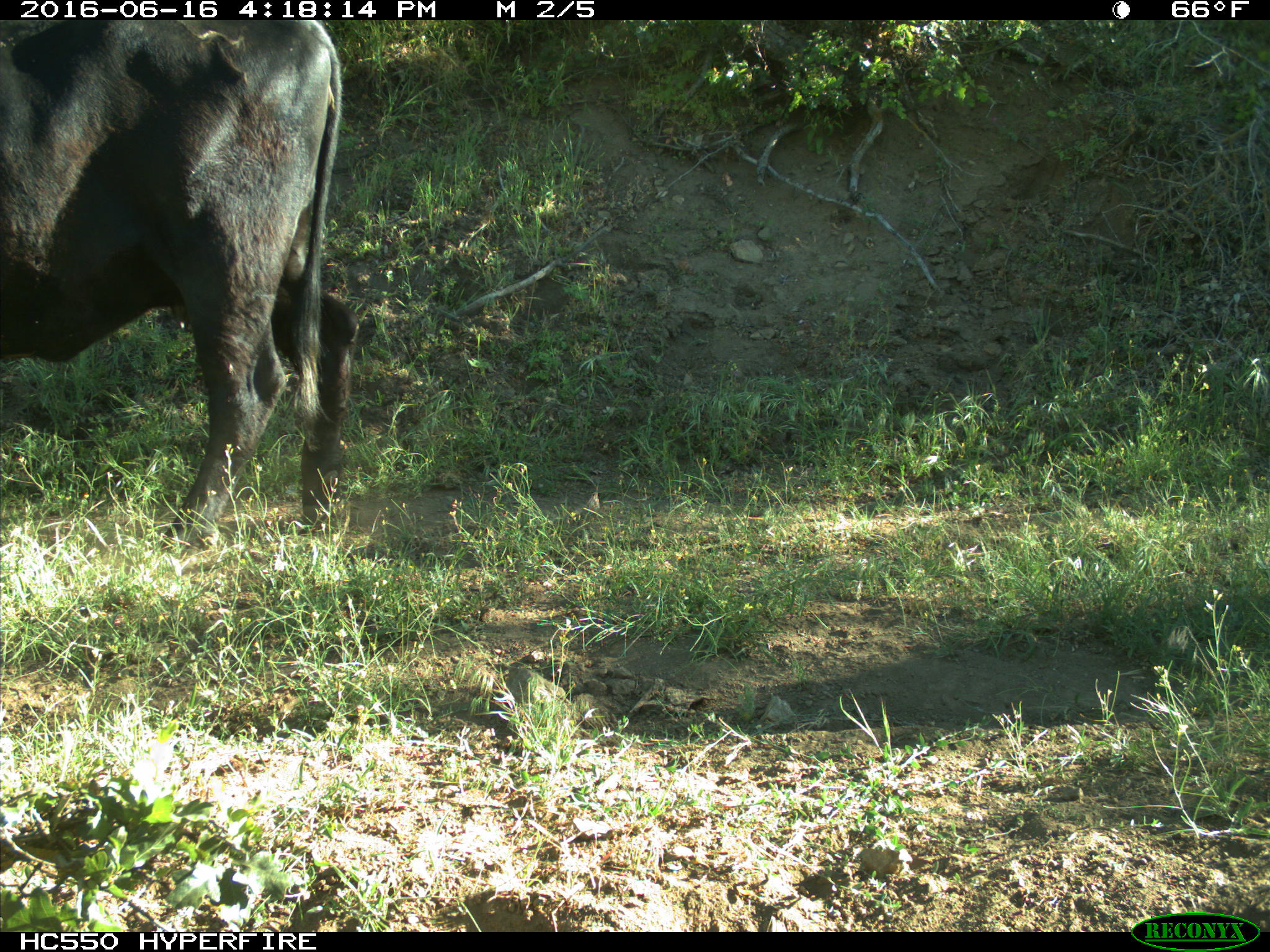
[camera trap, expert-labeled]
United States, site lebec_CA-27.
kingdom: Animalia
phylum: Chordata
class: Mammalia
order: Artiodactyla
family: Bovidae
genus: Bos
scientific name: Bos taurus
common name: domestic cow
Bos taurus (domestic cow).